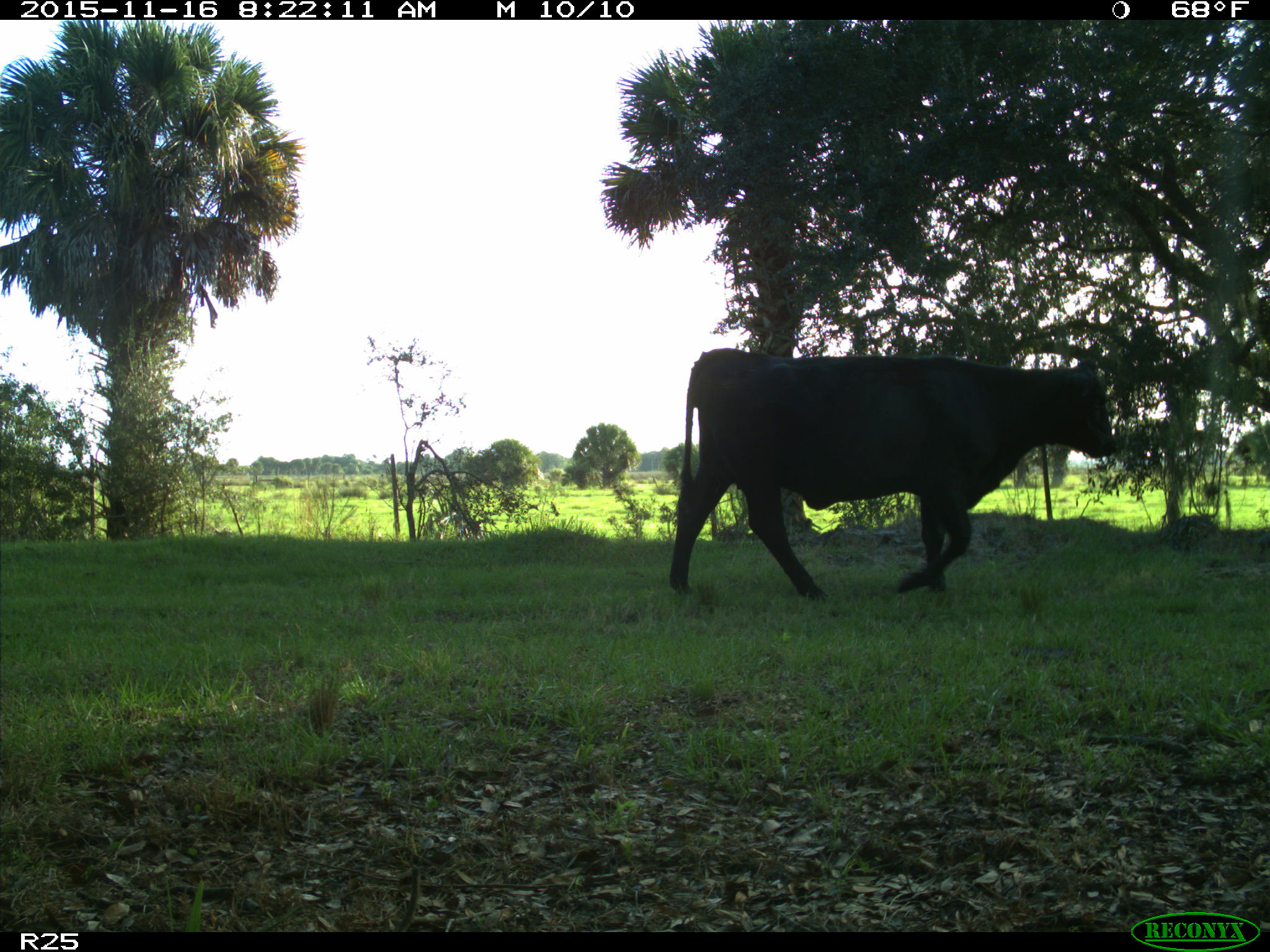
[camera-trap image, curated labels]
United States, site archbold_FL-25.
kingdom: Animalia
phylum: Chordata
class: Mammalia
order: Artiodactyla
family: Bovidae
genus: Bos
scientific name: Bos taurus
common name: domestic cow